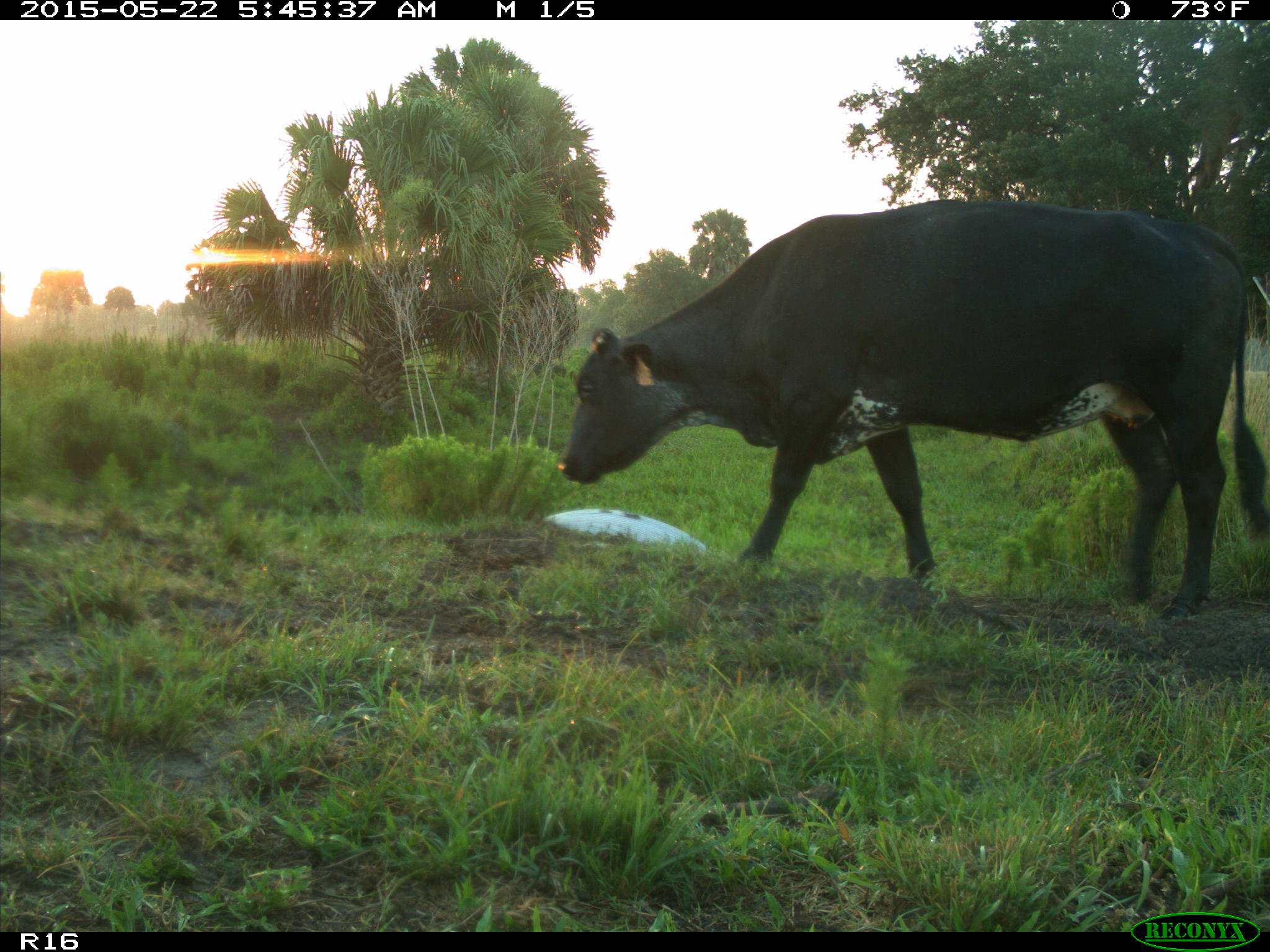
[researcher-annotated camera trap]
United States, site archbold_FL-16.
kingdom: Animalia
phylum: Chordata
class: Mammalia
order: Artiodactyla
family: Bovidae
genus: Bos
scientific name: Bos taurus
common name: domestic cow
Bos taurus (domestic cow).